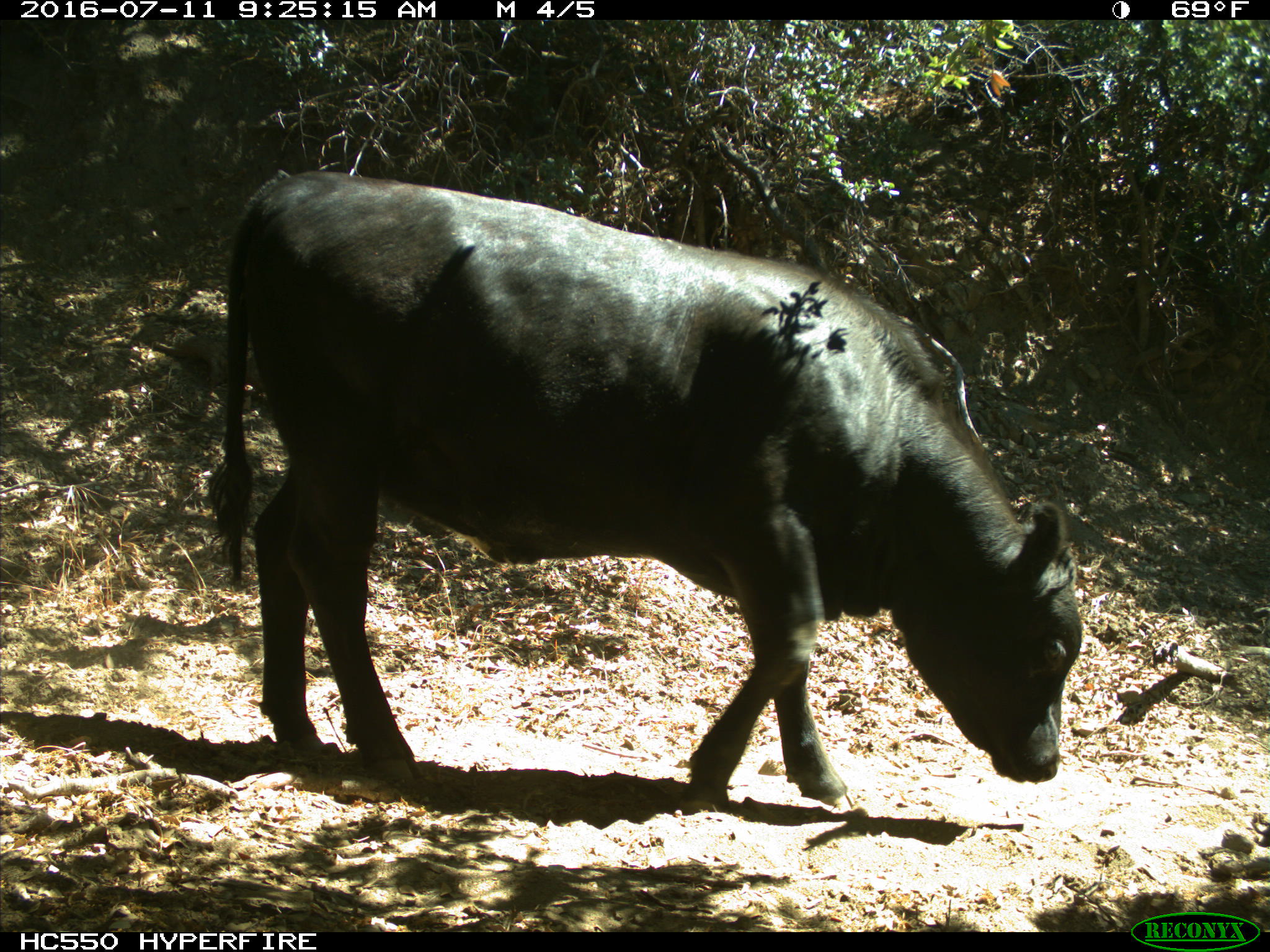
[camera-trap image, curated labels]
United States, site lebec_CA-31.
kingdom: Animalia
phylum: Chordata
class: Mammalia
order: Artiodactyla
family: Bovidae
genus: Bos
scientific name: Bos taurus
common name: domestic cow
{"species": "Bos taurus (domestic cow)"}